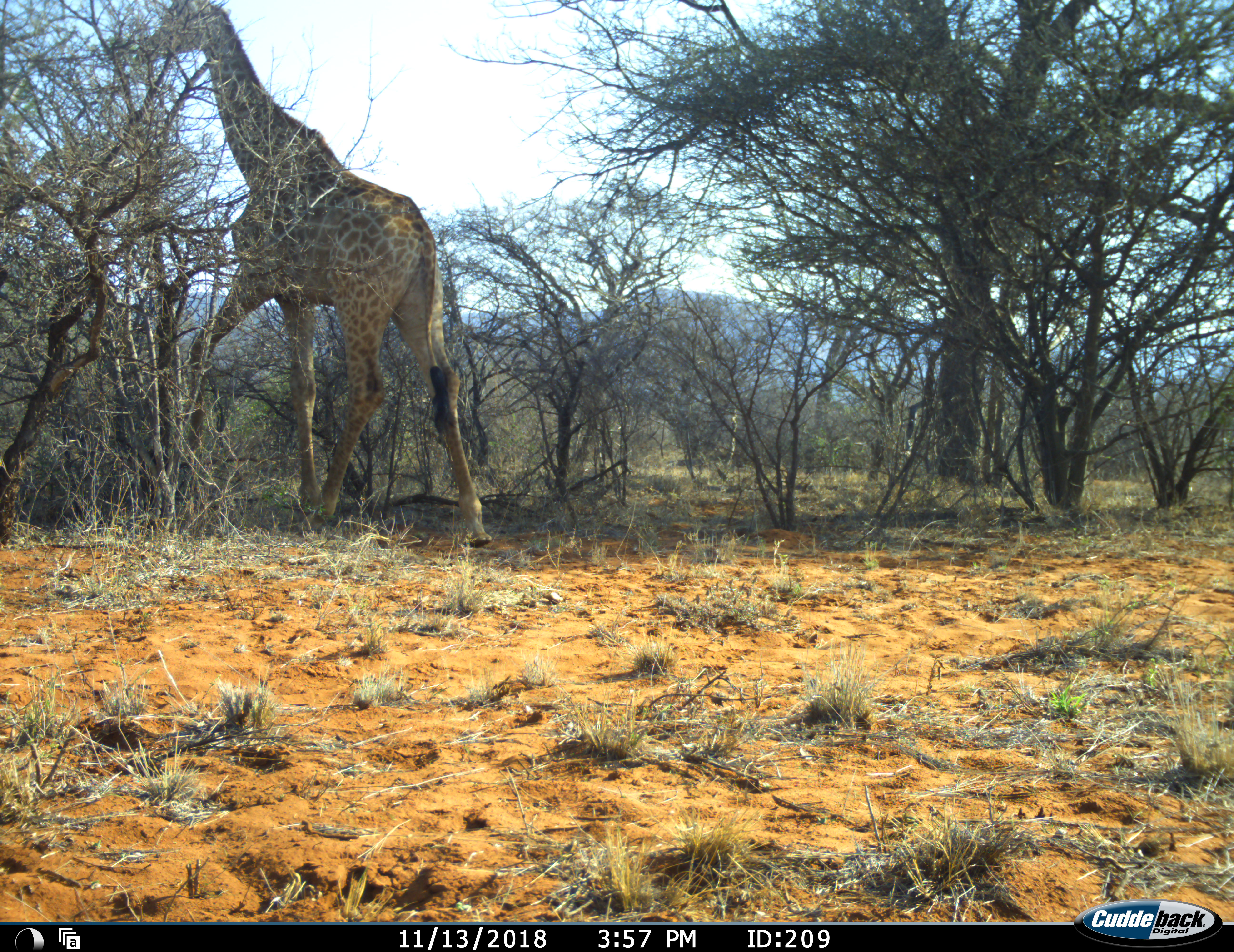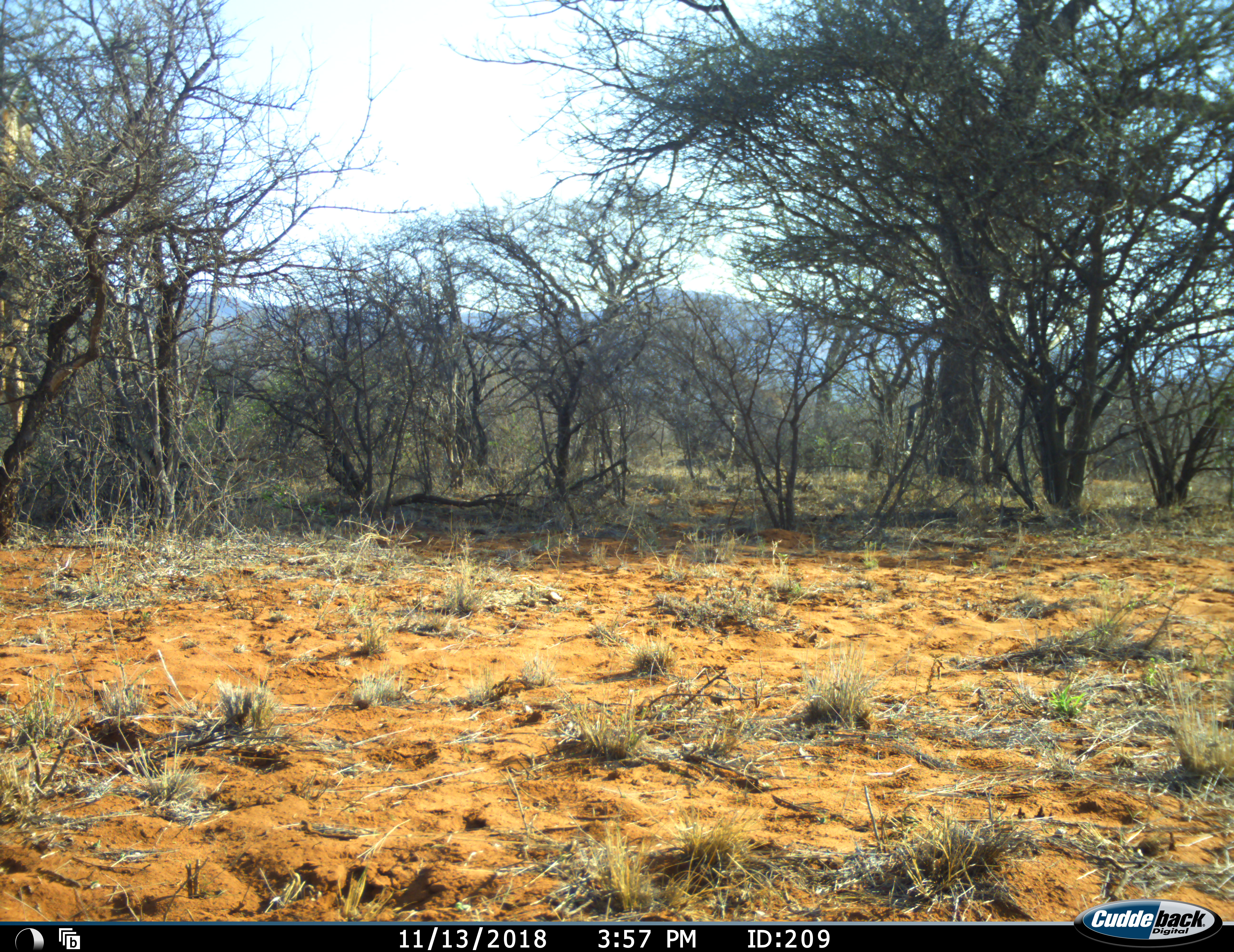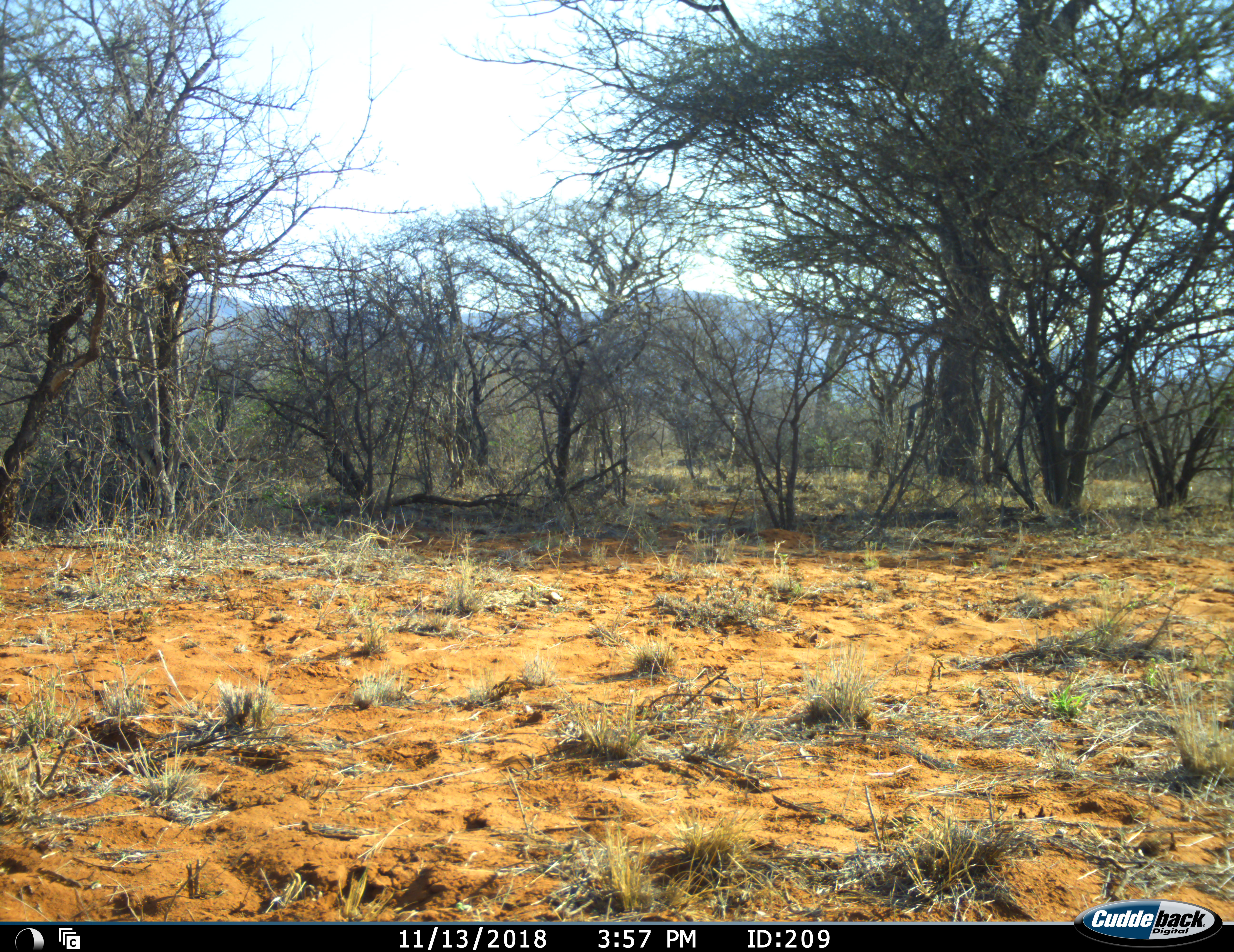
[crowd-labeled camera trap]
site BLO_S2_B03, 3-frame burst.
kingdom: Animalia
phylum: Chordata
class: Mammalia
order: Artiodactyla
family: Giraffidae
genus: Giraffa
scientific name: Giraffa camelopardalis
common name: giraffe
Giraffe (Giraffa camelopardalis), count 1. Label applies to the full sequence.